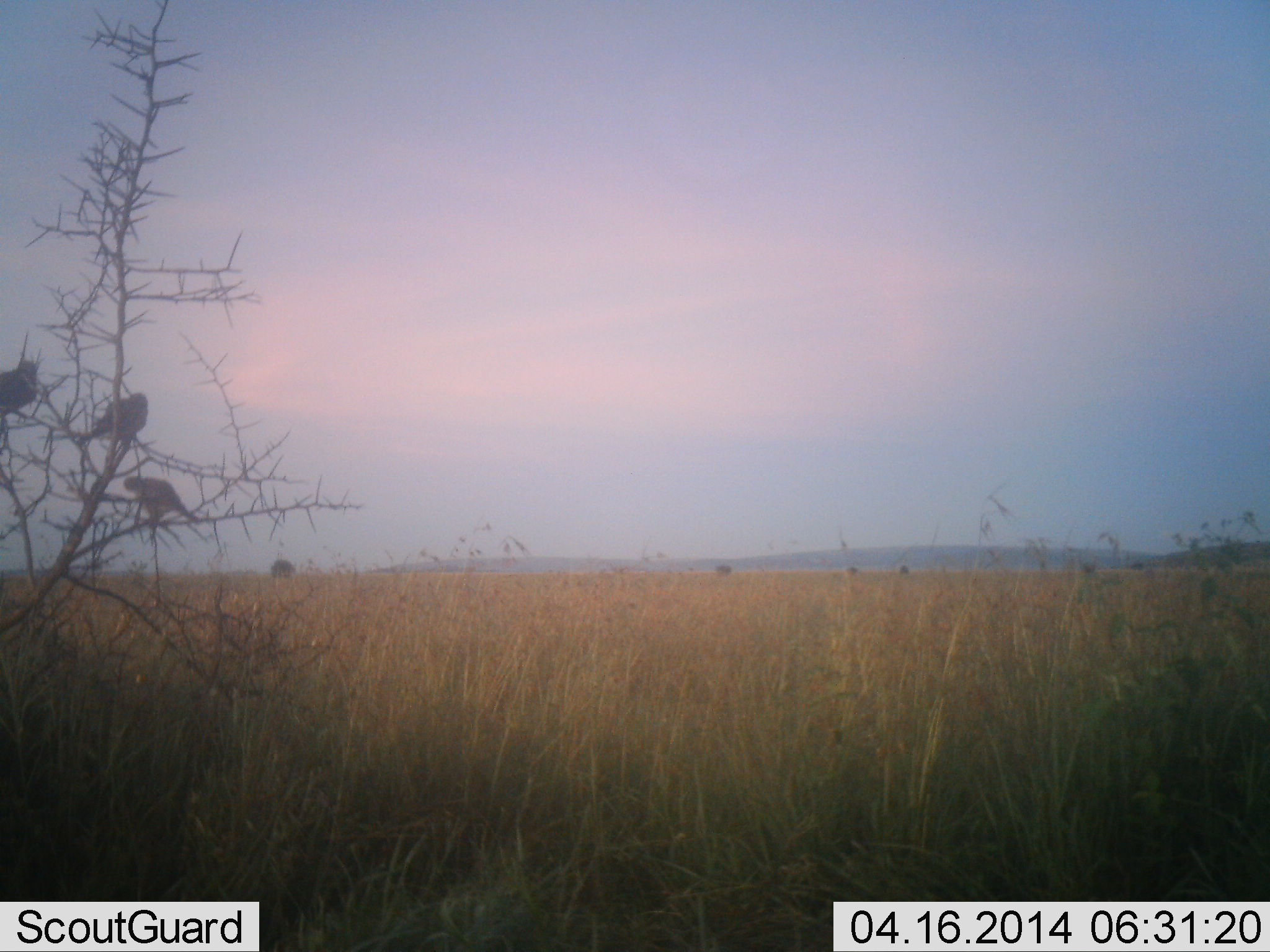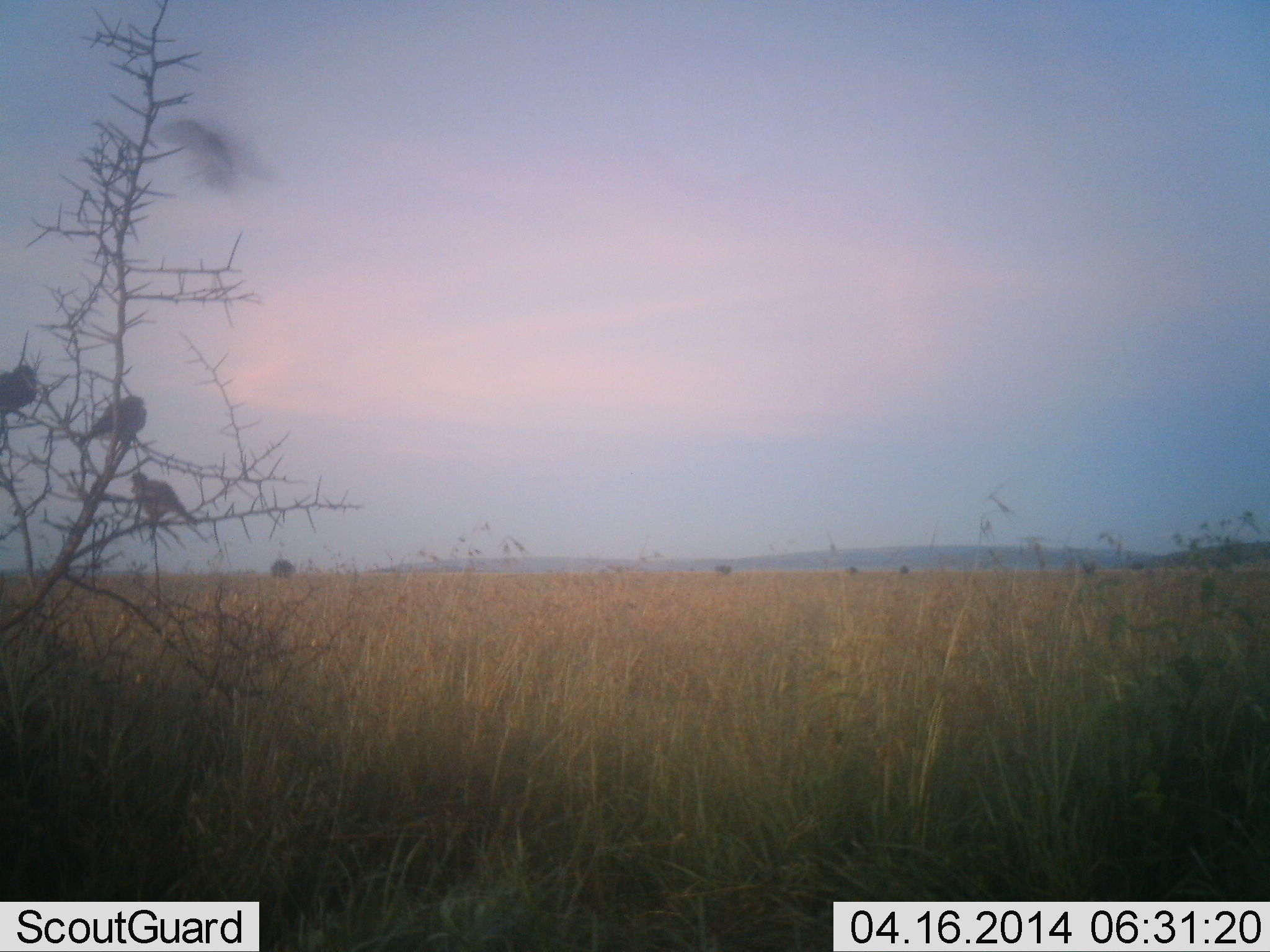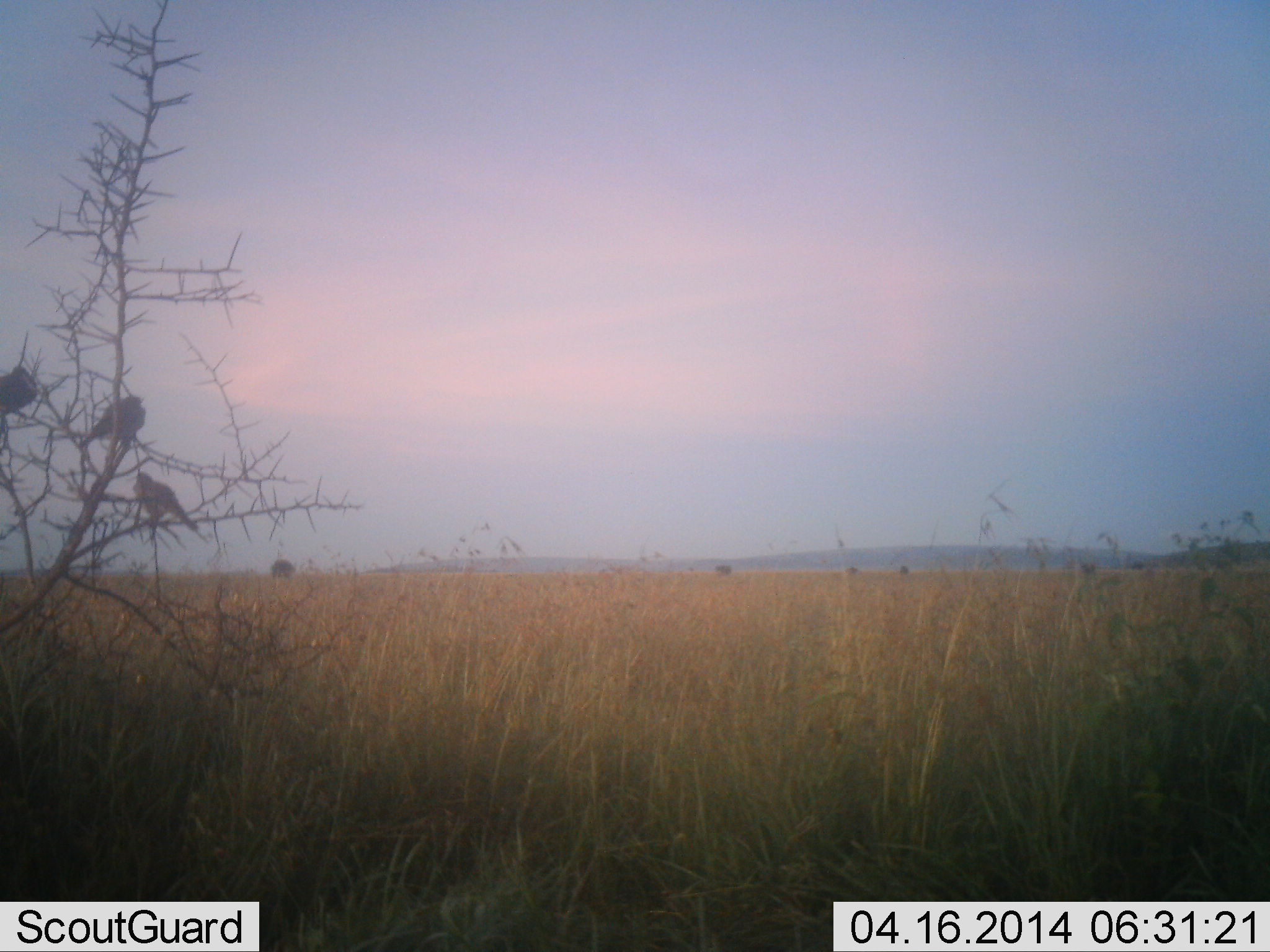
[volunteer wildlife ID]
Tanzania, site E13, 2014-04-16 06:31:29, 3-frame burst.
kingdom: Animalia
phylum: Chordata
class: Aves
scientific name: Aves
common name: bird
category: otherbird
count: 4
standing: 0%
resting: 100%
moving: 30%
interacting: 0%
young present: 0%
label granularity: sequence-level